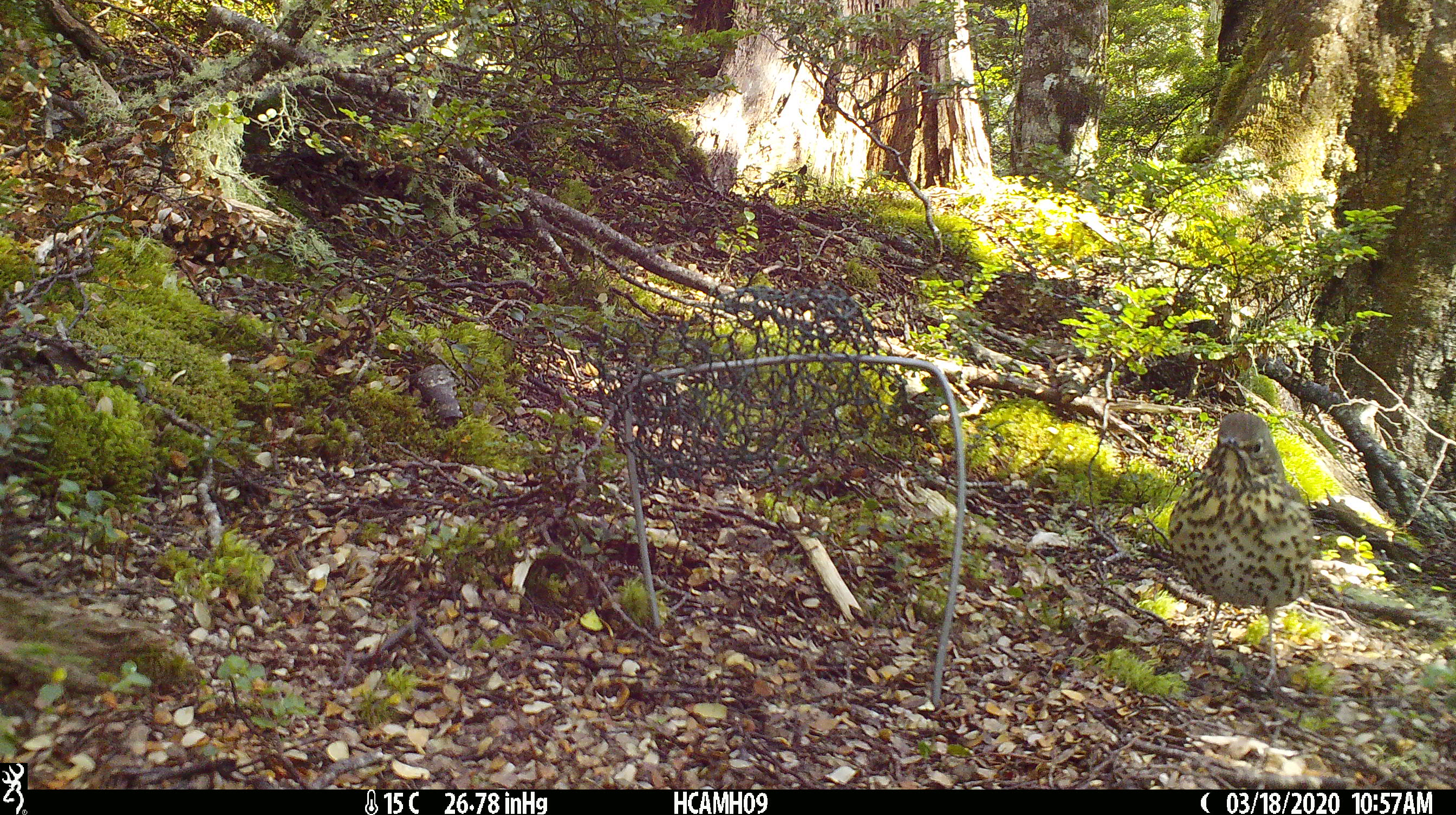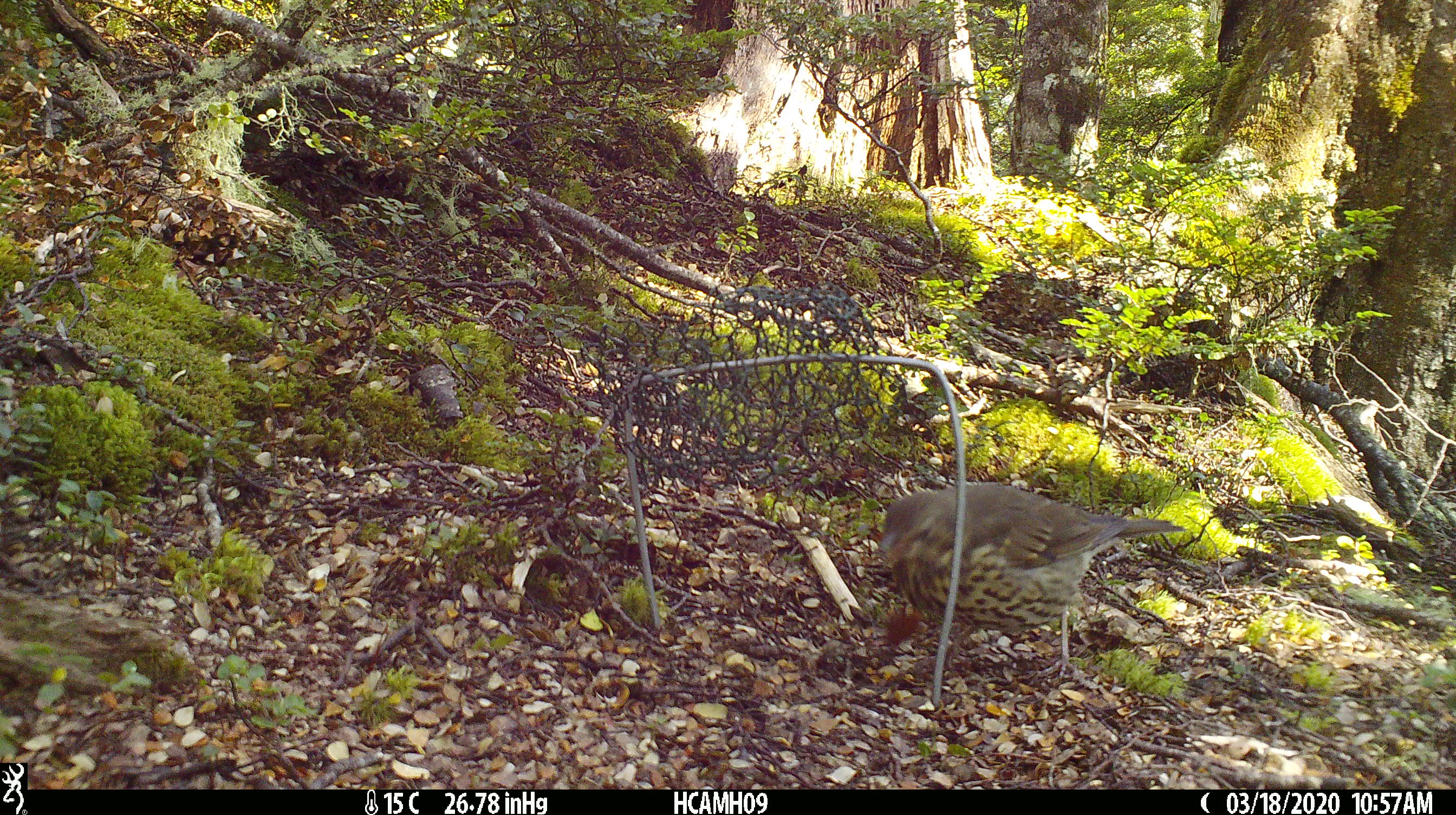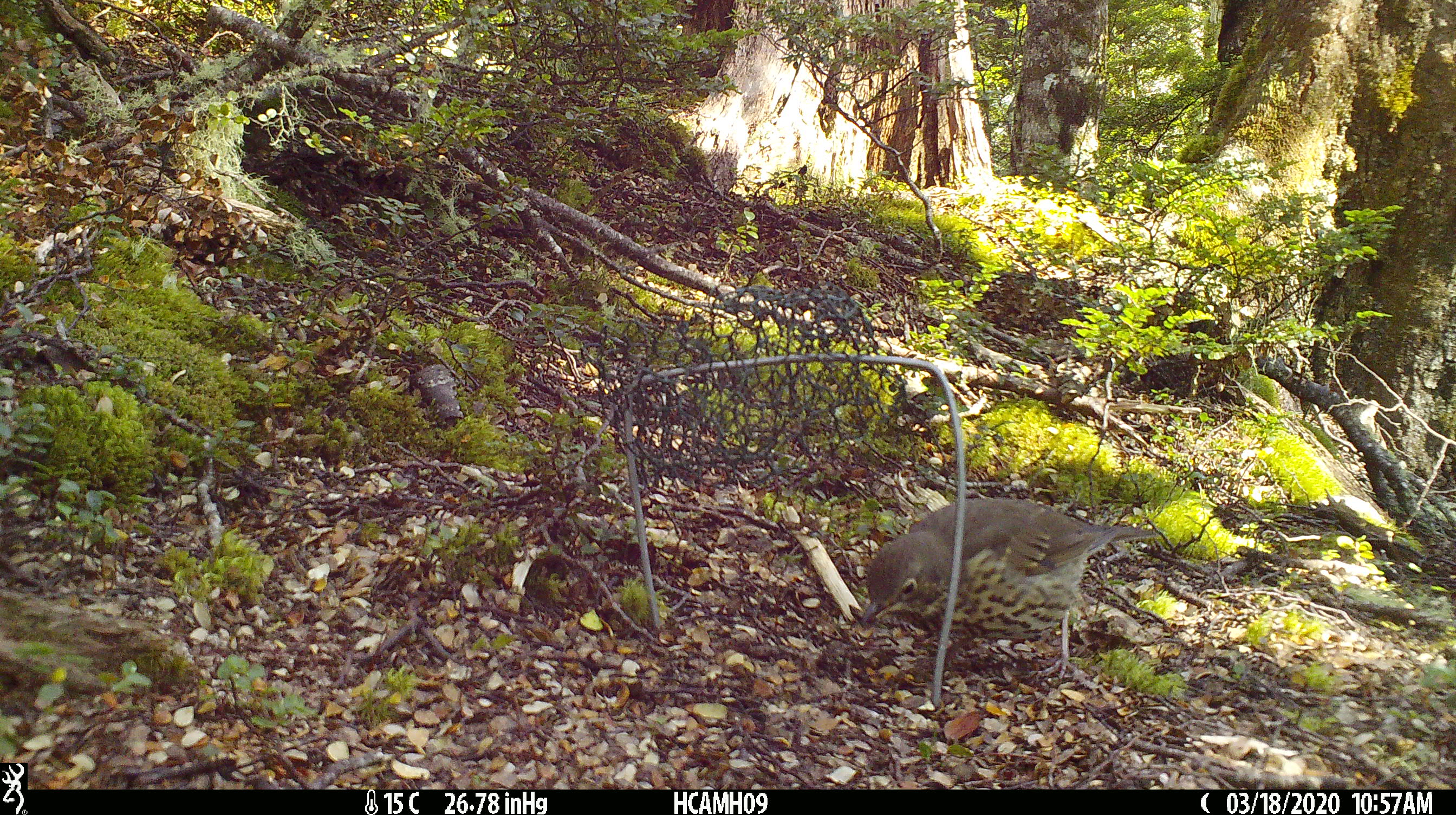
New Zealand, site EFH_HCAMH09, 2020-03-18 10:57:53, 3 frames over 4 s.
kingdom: Animalia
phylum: Chordata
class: Aves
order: Passeriformes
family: Turdidae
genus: Turdus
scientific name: Turdus philomelos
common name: song thrush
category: thrush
Thrush (song thrush) (Turdus philomelos).